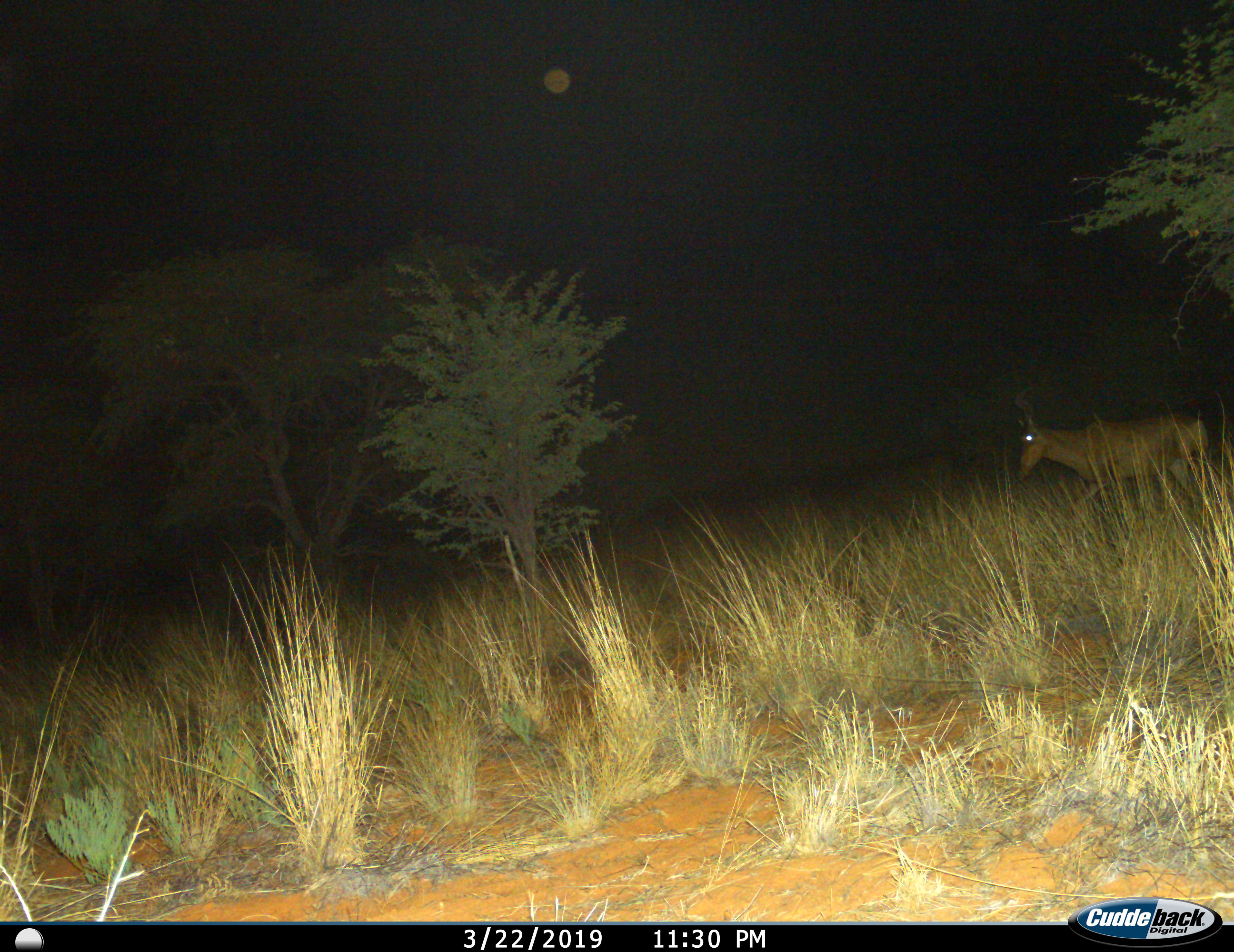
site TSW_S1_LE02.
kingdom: Animalia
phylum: Chordata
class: Mammalia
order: Artiodactyla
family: Bovidae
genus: Alcelaphus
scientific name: Alcelaphus buselaphus caama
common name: red hartebeest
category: hartebeestred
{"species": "hartebeestred (red hartebeest) (Alcelaphus buselaphus caama)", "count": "1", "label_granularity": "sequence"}